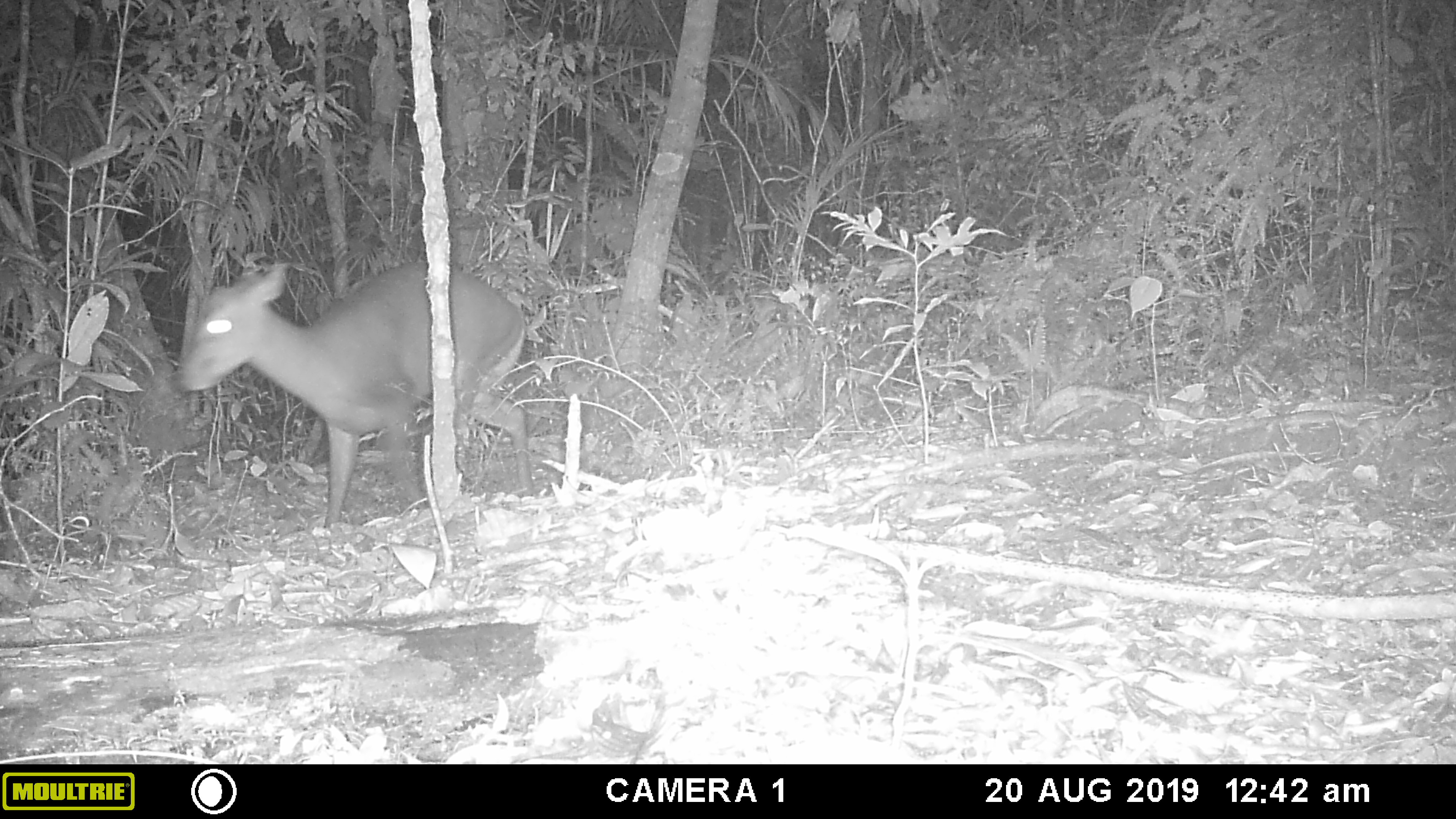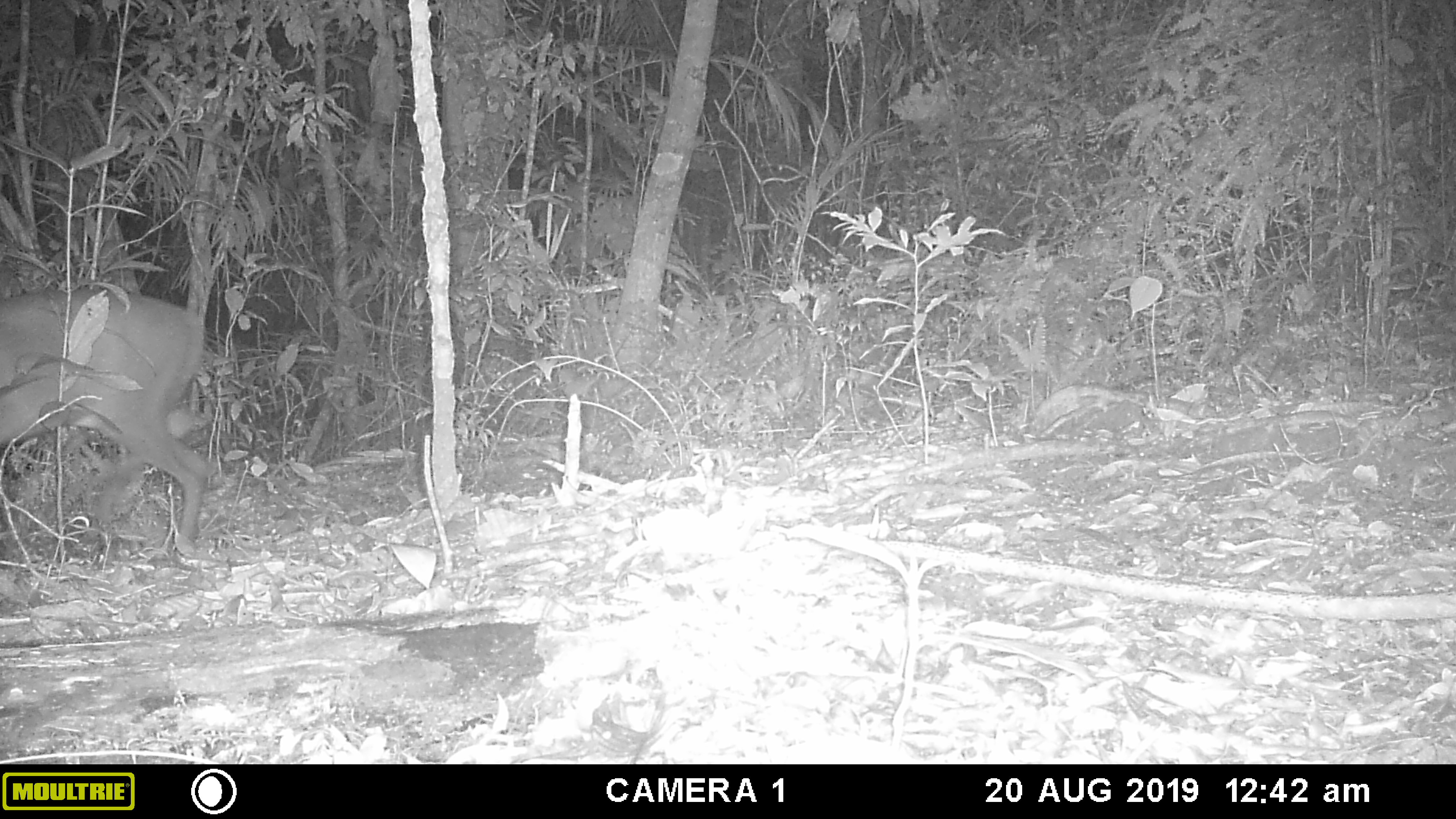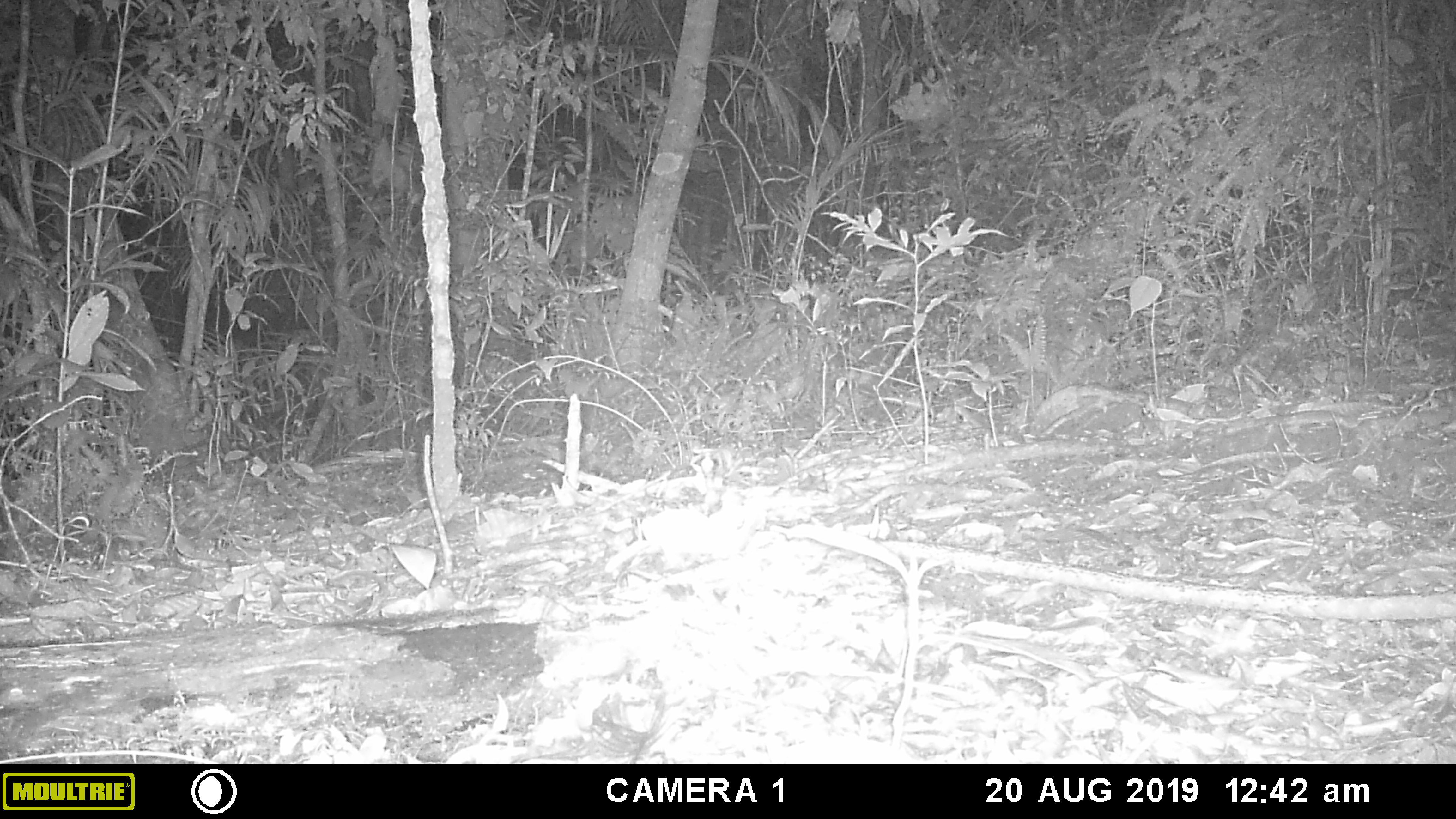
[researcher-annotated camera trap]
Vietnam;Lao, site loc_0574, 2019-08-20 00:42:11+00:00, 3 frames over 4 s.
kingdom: Animalia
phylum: Chordata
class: Mammalia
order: Artiodactyla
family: Cervidae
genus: Muntiacus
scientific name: Muntiacus rooseveltorum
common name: roosevelt's muntjac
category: roosevelts muntjac group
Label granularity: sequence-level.